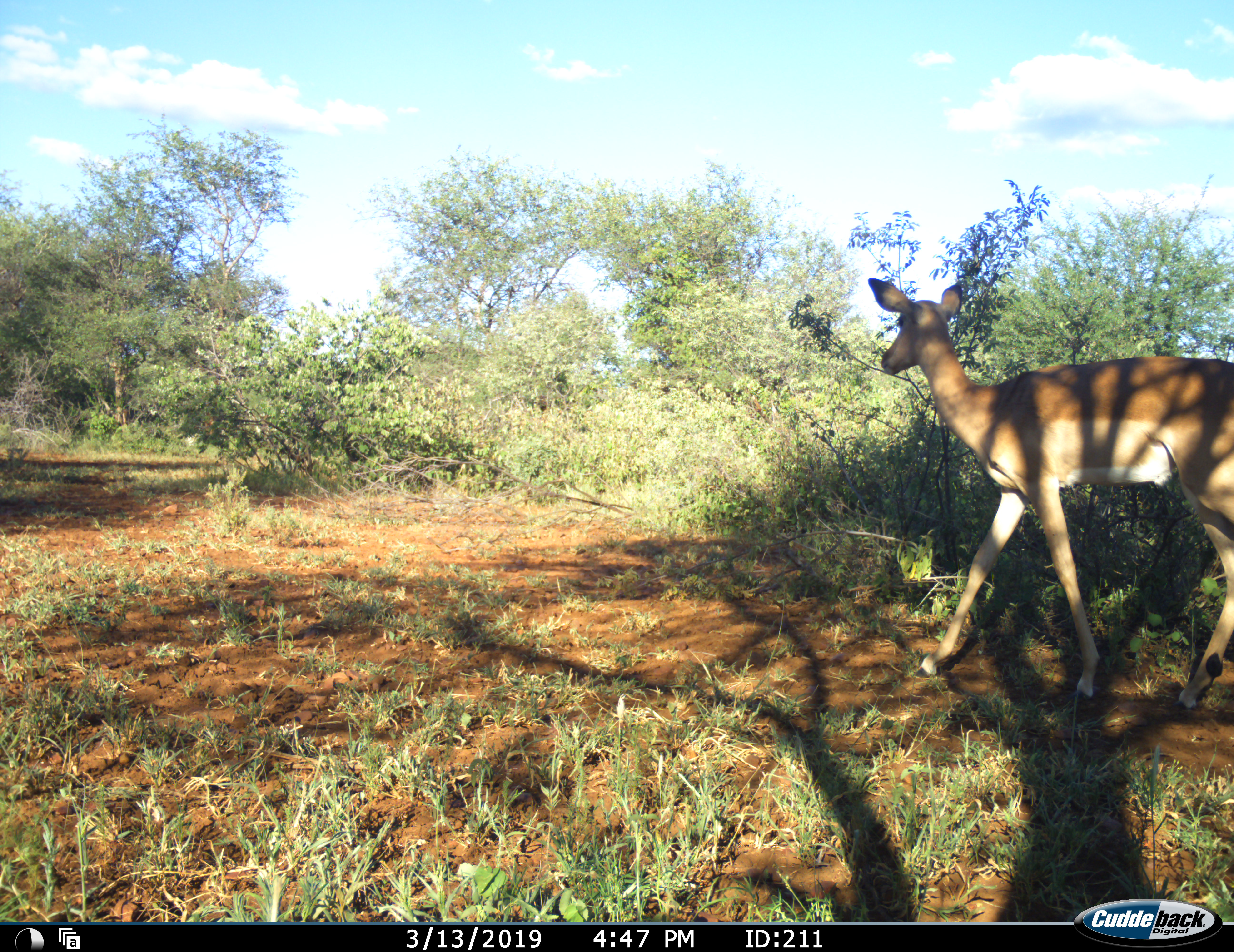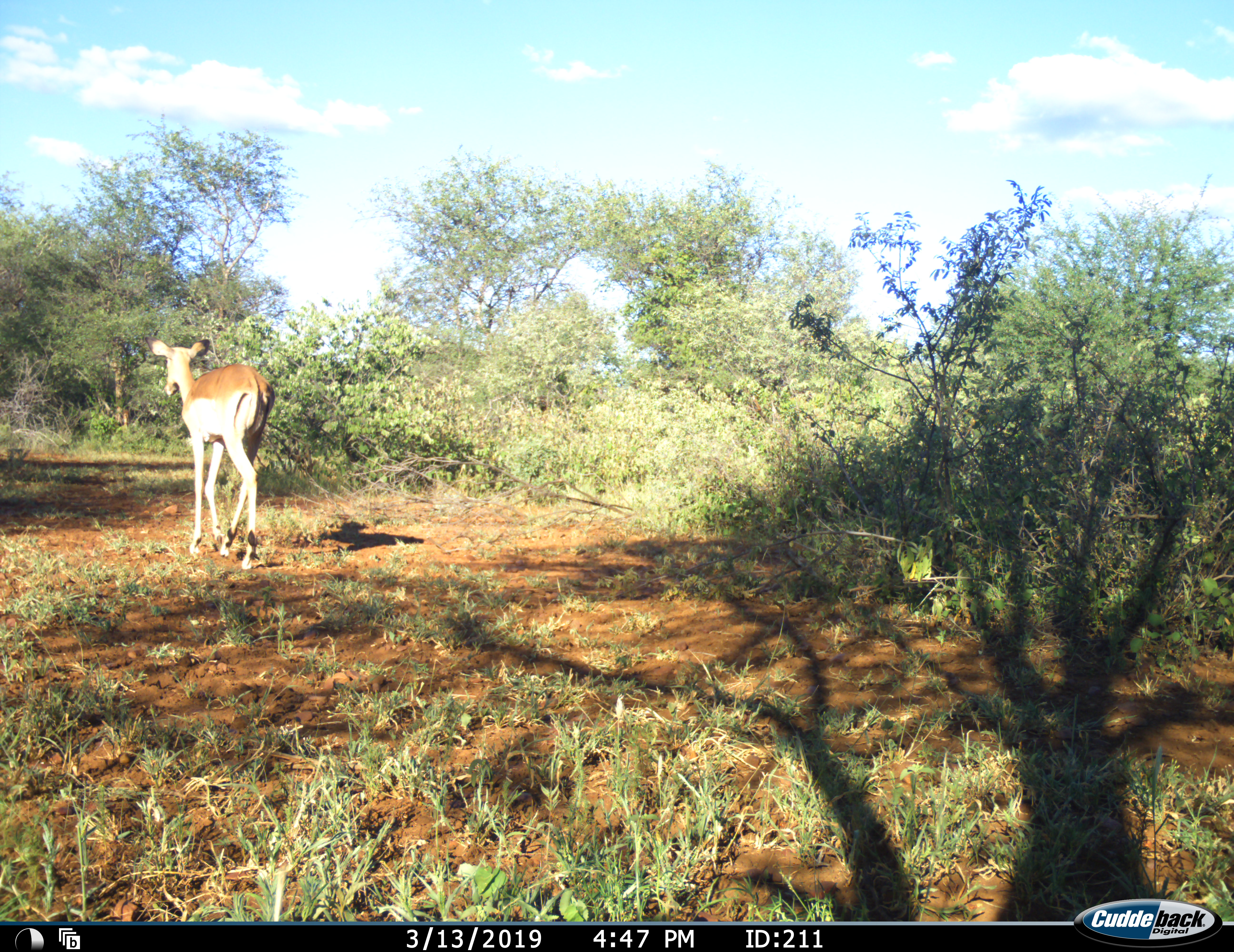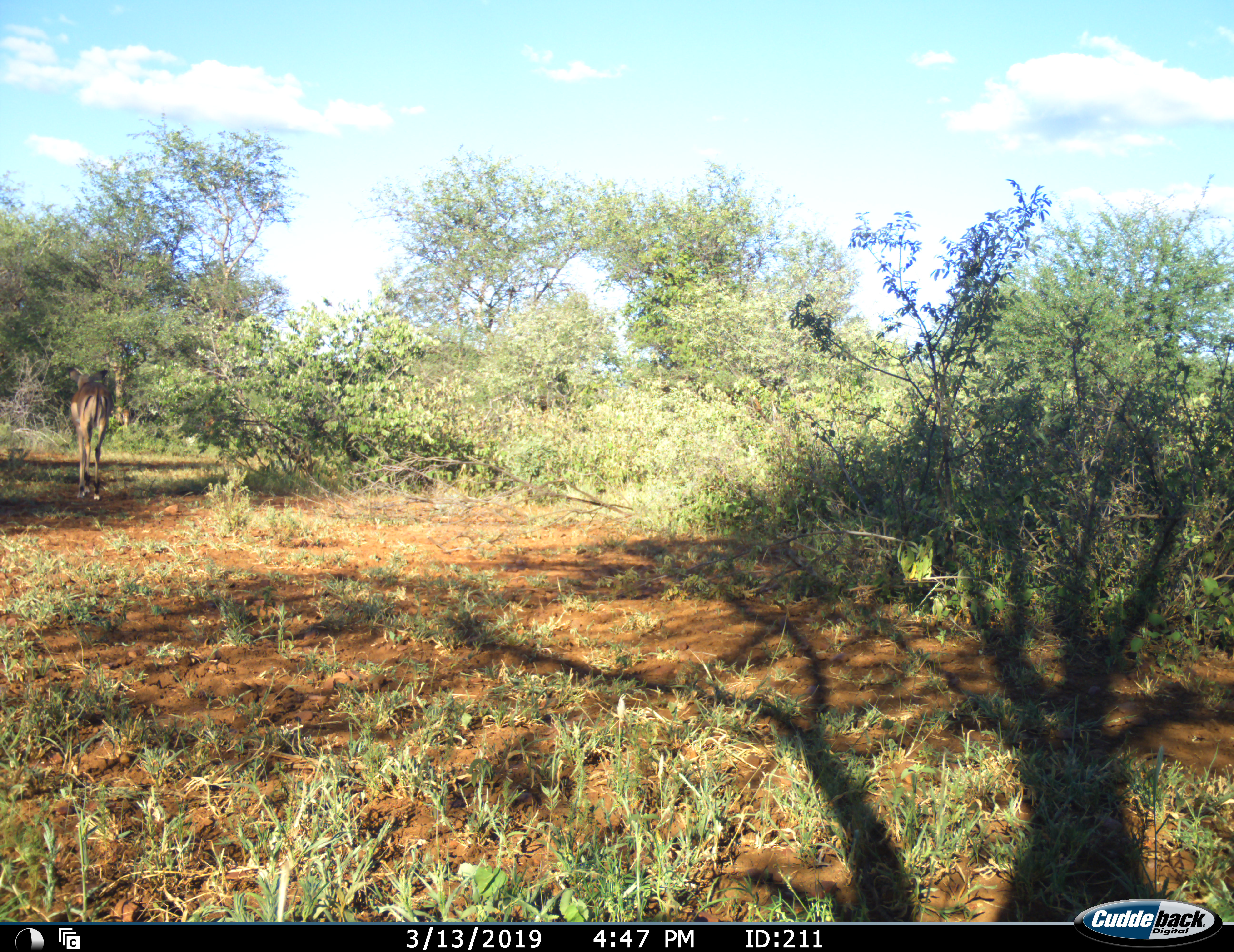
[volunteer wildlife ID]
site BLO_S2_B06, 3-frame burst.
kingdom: Animalia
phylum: Chordata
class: Mammalia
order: Artiodactyla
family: Bovidae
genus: Aepyceros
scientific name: Aepyceros melampus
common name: impala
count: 1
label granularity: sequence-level